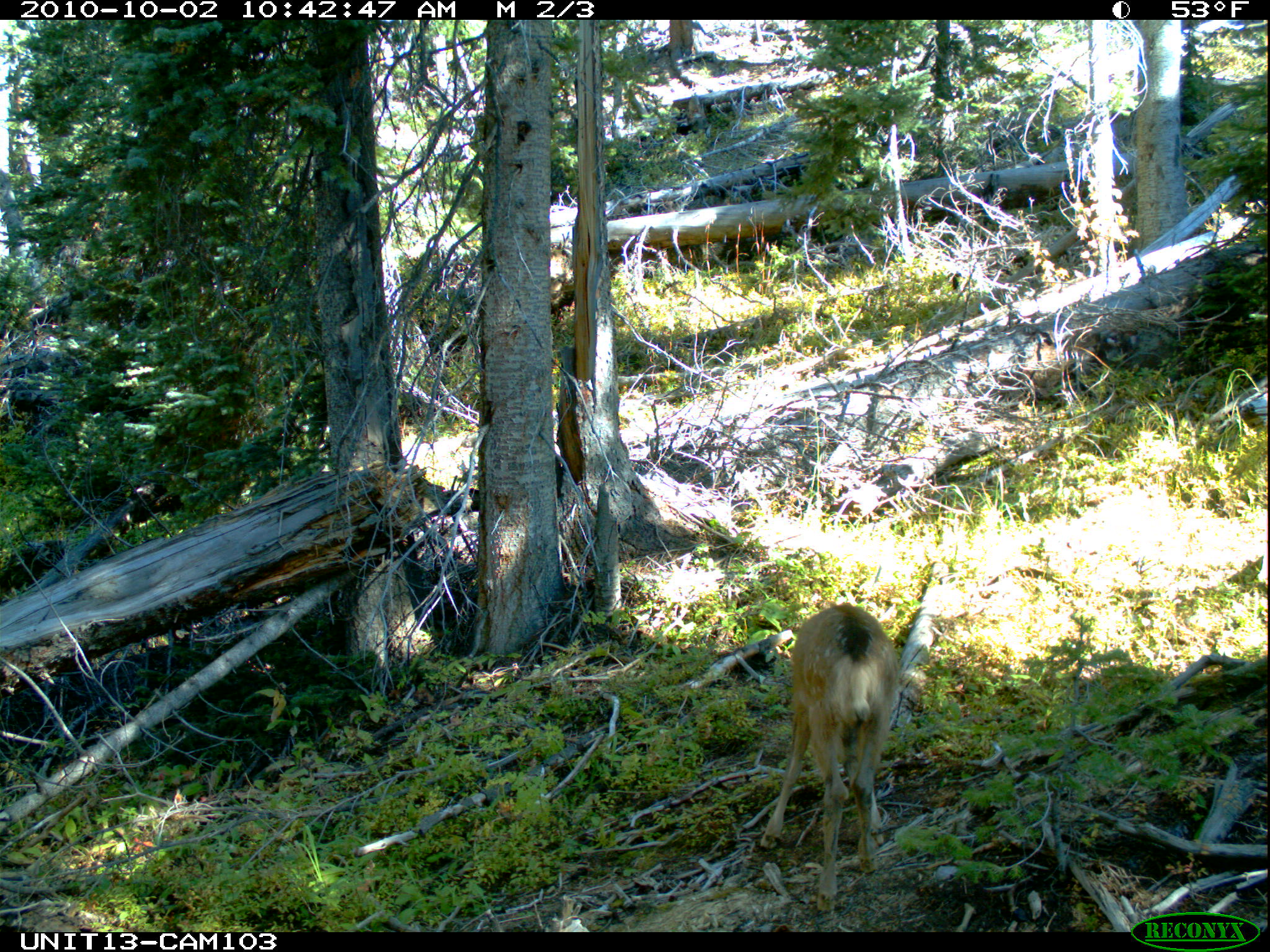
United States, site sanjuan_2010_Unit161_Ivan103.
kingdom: Animalia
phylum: Chordata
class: Mammalia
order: Artiodactyla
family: Cervidae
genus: Odocoileus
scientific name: Odocoileus hemionus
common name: mule deer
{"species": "Odocoileus hemionus (mule deer)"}